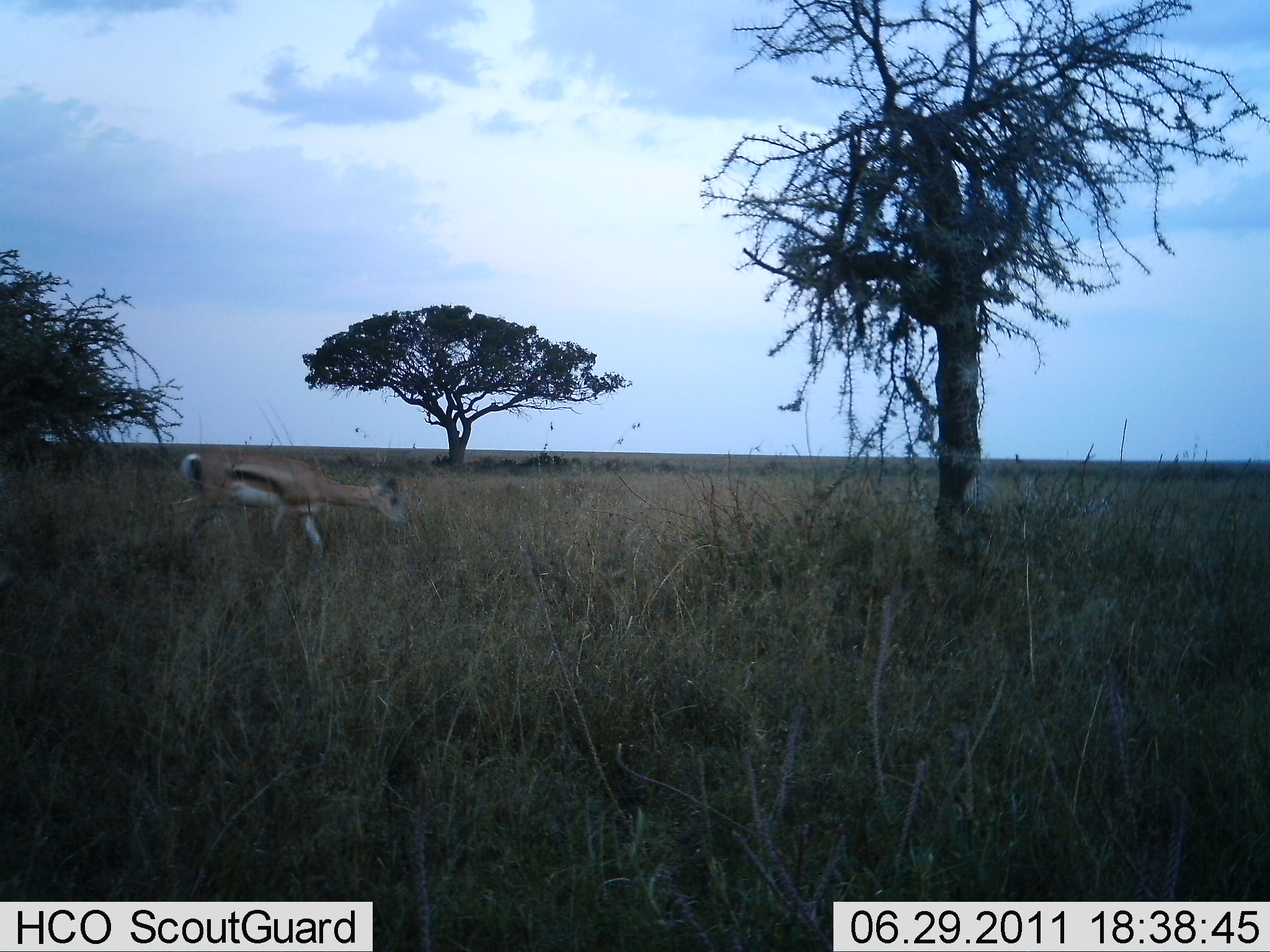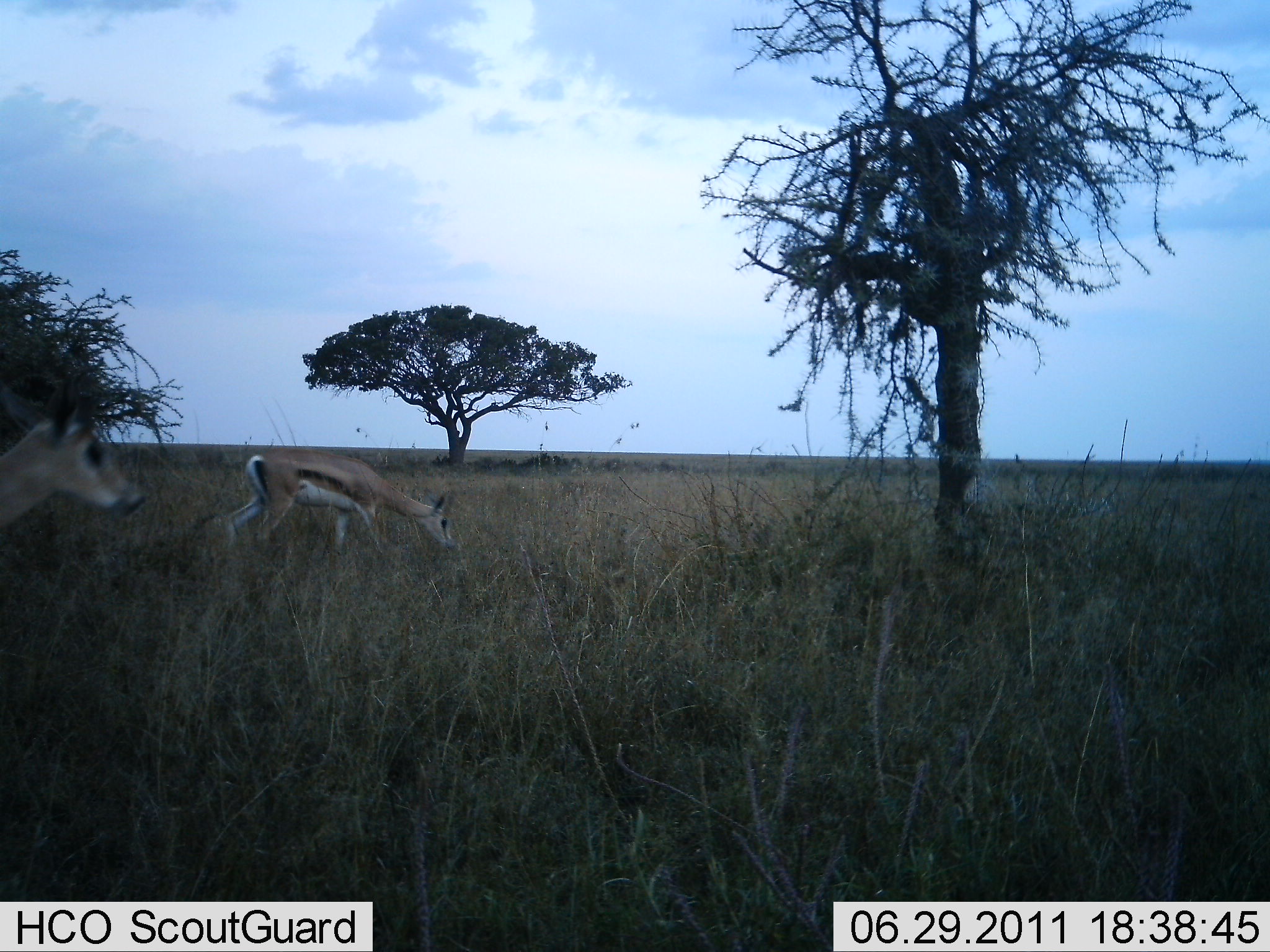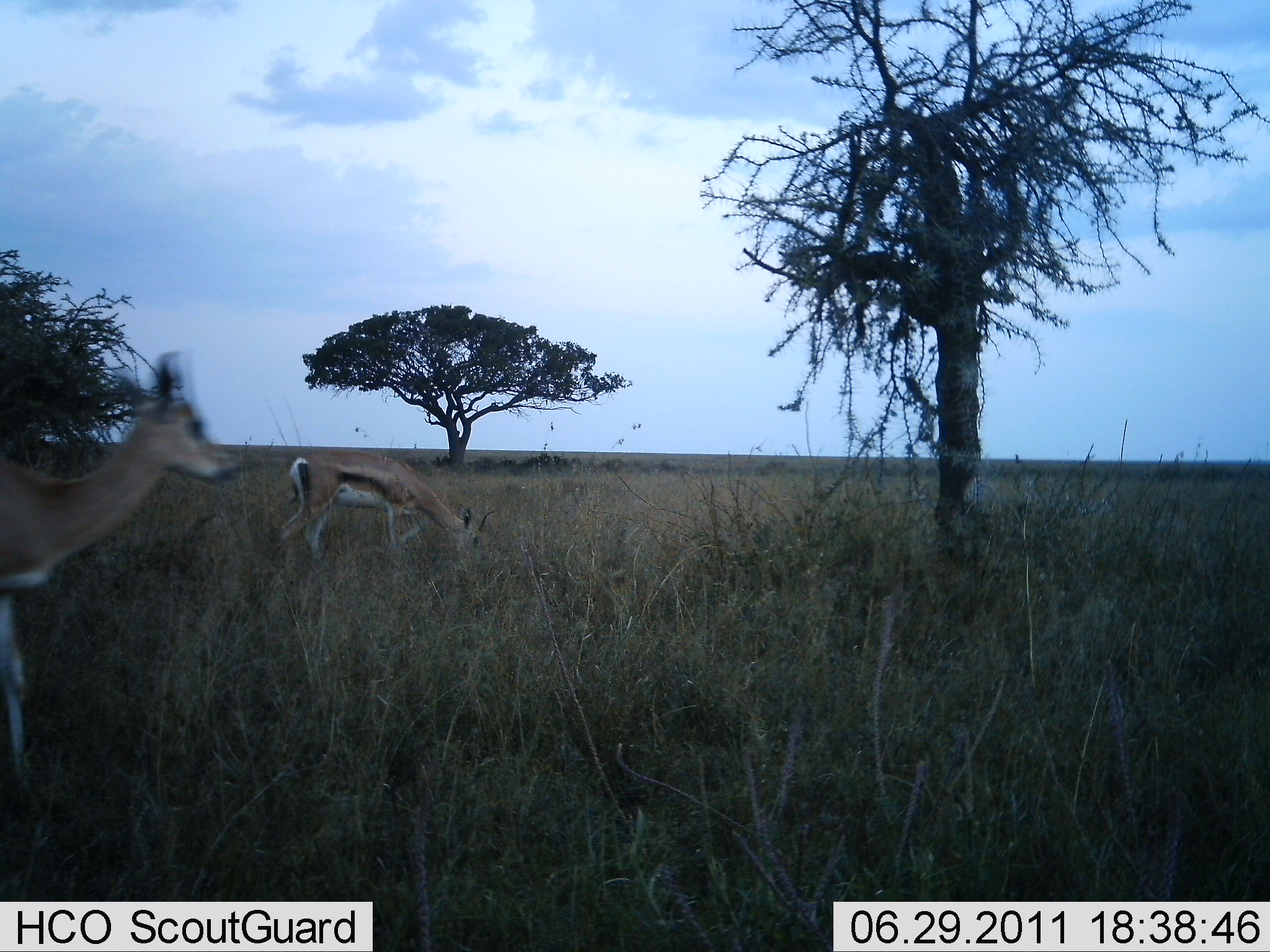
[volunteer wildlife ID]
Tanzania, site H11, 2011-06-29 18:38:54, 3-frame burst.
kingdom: Animalia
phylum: Chordata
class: Mammalia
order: Artiodactyla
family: Bovidae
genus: Eudorcas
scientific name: Eudorcas thomsonii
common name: thomson's gazelle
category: gazellethomsons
Gazellethomsons (thomson's gazelle) (Eudorcas thomsonii), count 2. Behavior (volunteer vote fractions): standing 7%, resting 0%, moving 86%, interacting 0%. Young present (vote fraction): 0%. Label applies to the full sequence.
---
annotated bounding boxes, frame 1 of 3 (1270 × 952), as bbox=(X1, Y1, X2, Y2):
animal: bbox=(167, 448, 411, 577)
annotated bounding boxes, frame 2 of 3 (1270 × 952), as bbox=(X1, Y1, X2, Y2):
animal: bbox=(222, 447, 456, 559); bbox=(0, 374, 153, 538)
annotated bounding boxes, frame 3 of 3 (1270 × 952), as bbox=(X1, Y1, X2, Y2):
animal: bbox=(0, 349, 247, 848); bbox=(277, 449, 497, 577)